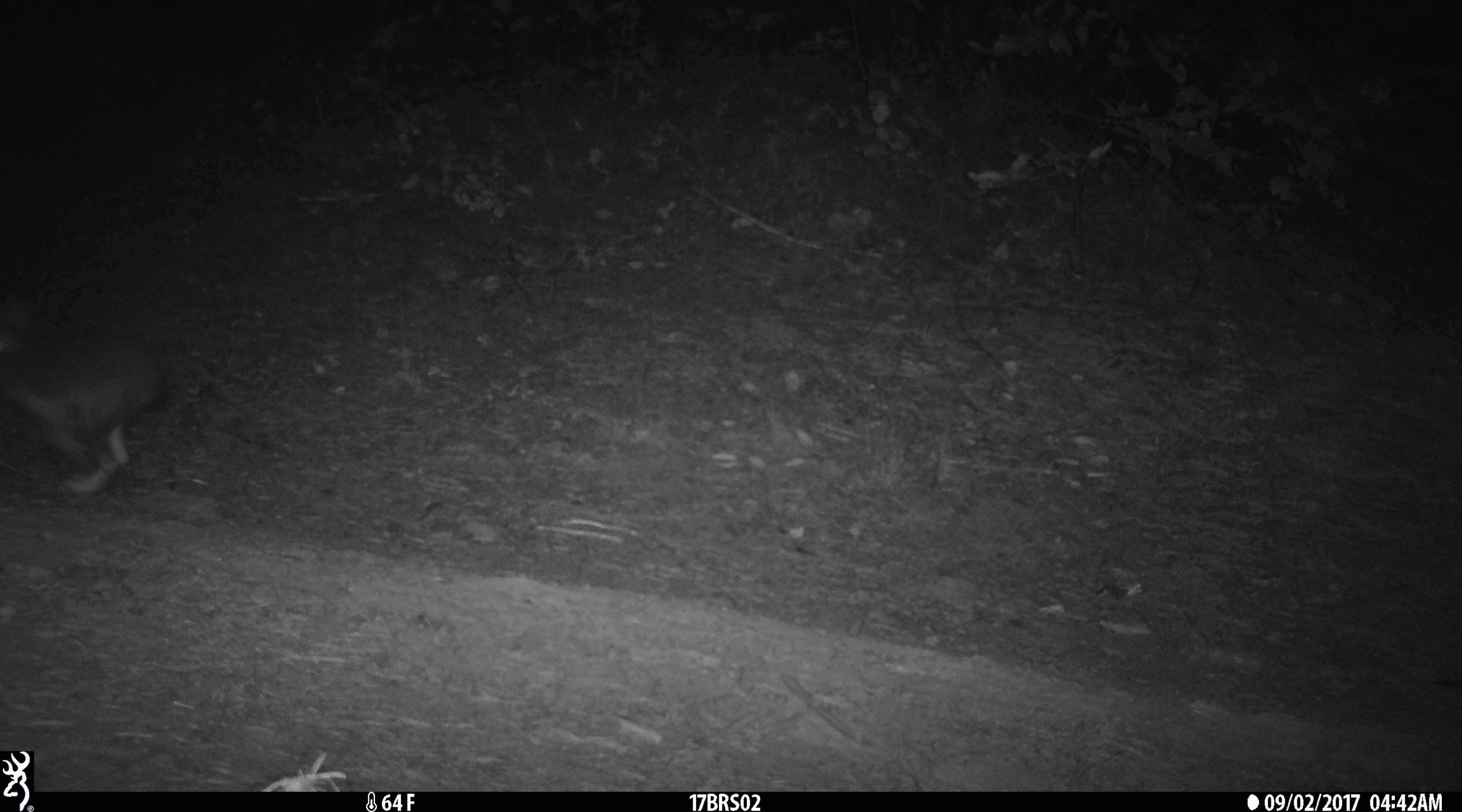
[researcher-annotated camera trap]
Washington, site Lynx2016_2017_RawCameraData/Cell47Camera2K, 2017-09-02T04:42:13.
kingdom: Animalia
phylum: Chordata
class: Mammalia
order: Lagomorpha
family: Leporidae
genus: Lepus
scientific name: Lepus americanus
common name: snowshoe hare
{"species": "Lepus americanus (snowshoe hare)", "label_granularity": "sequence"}